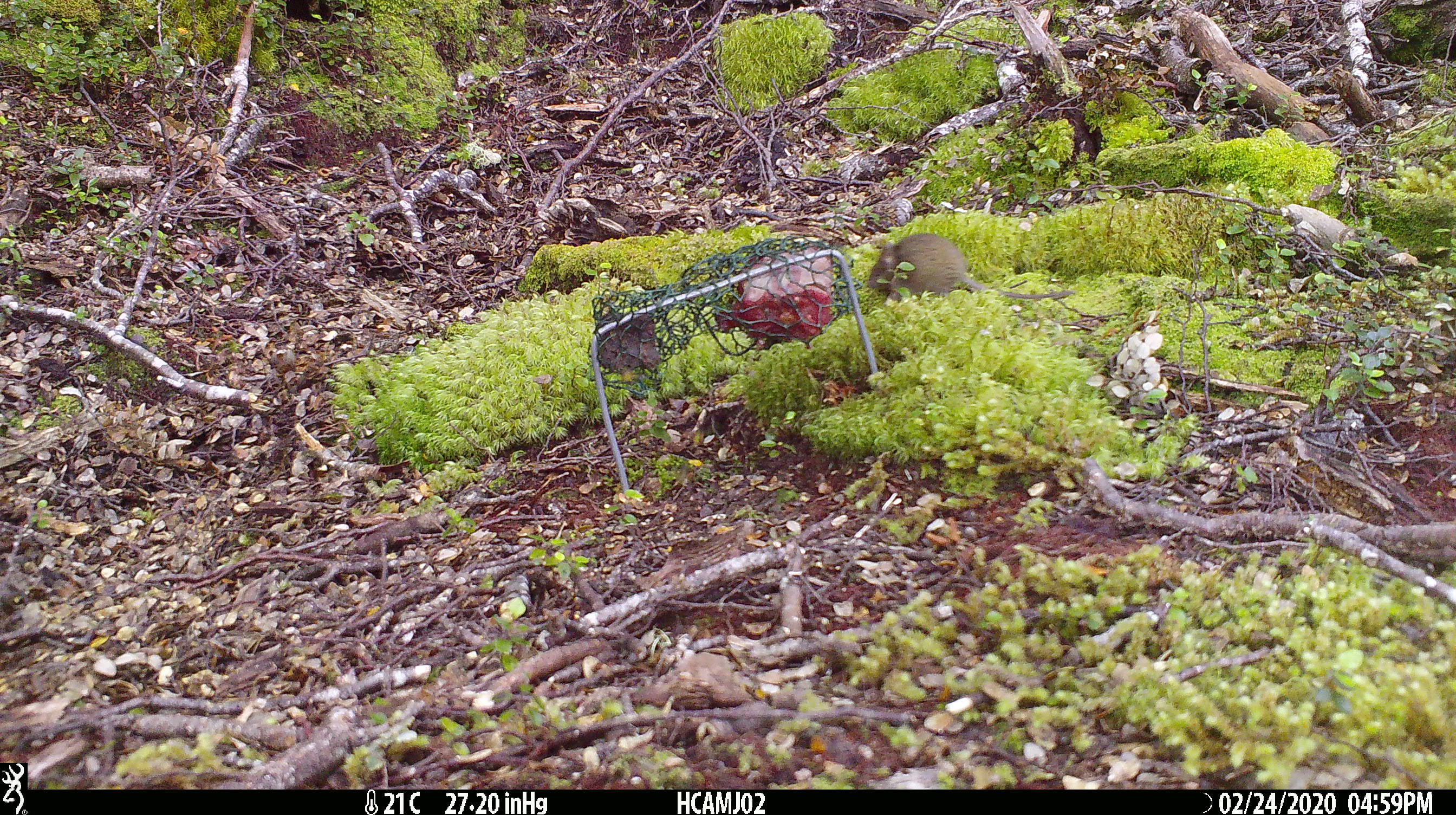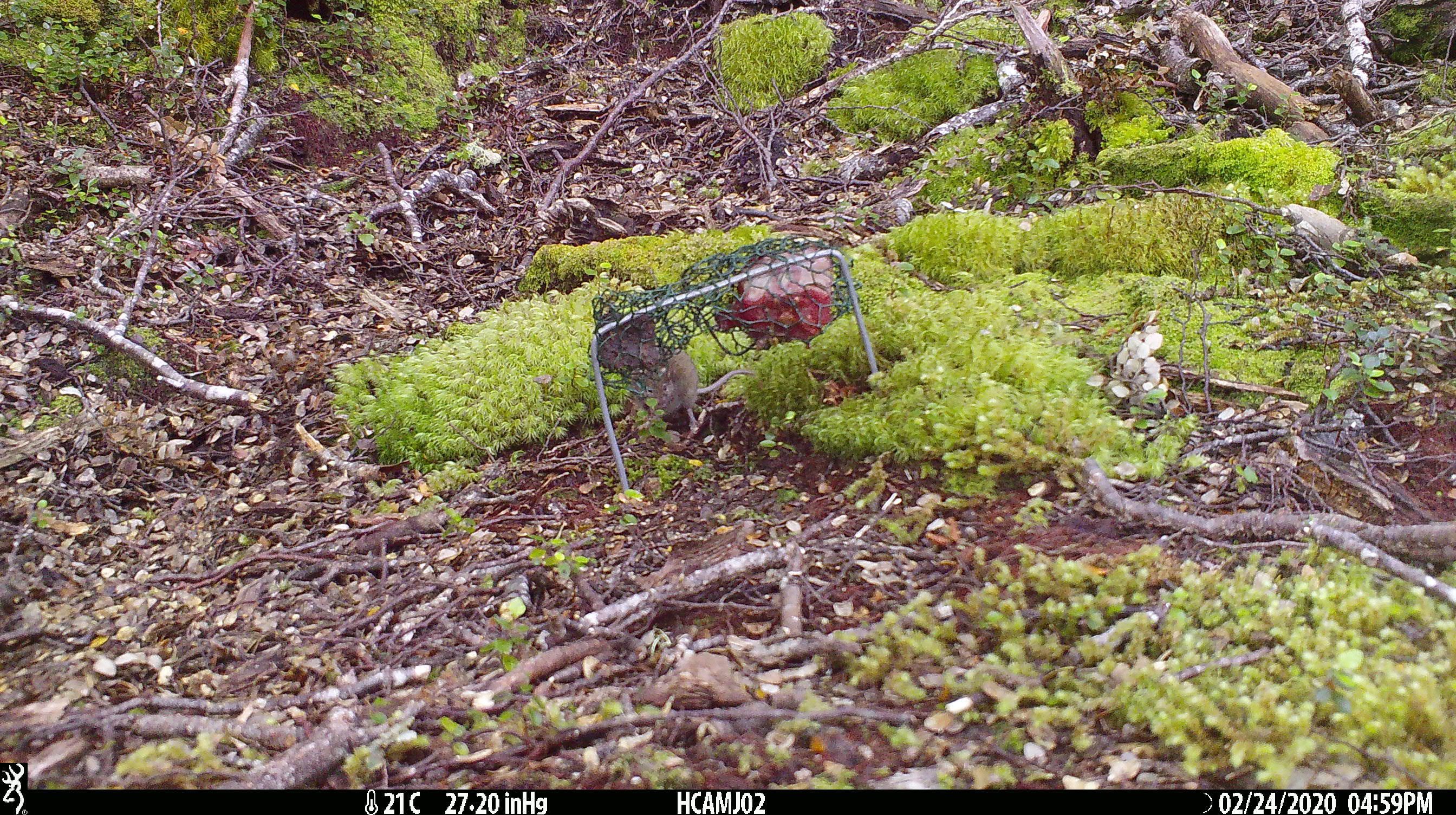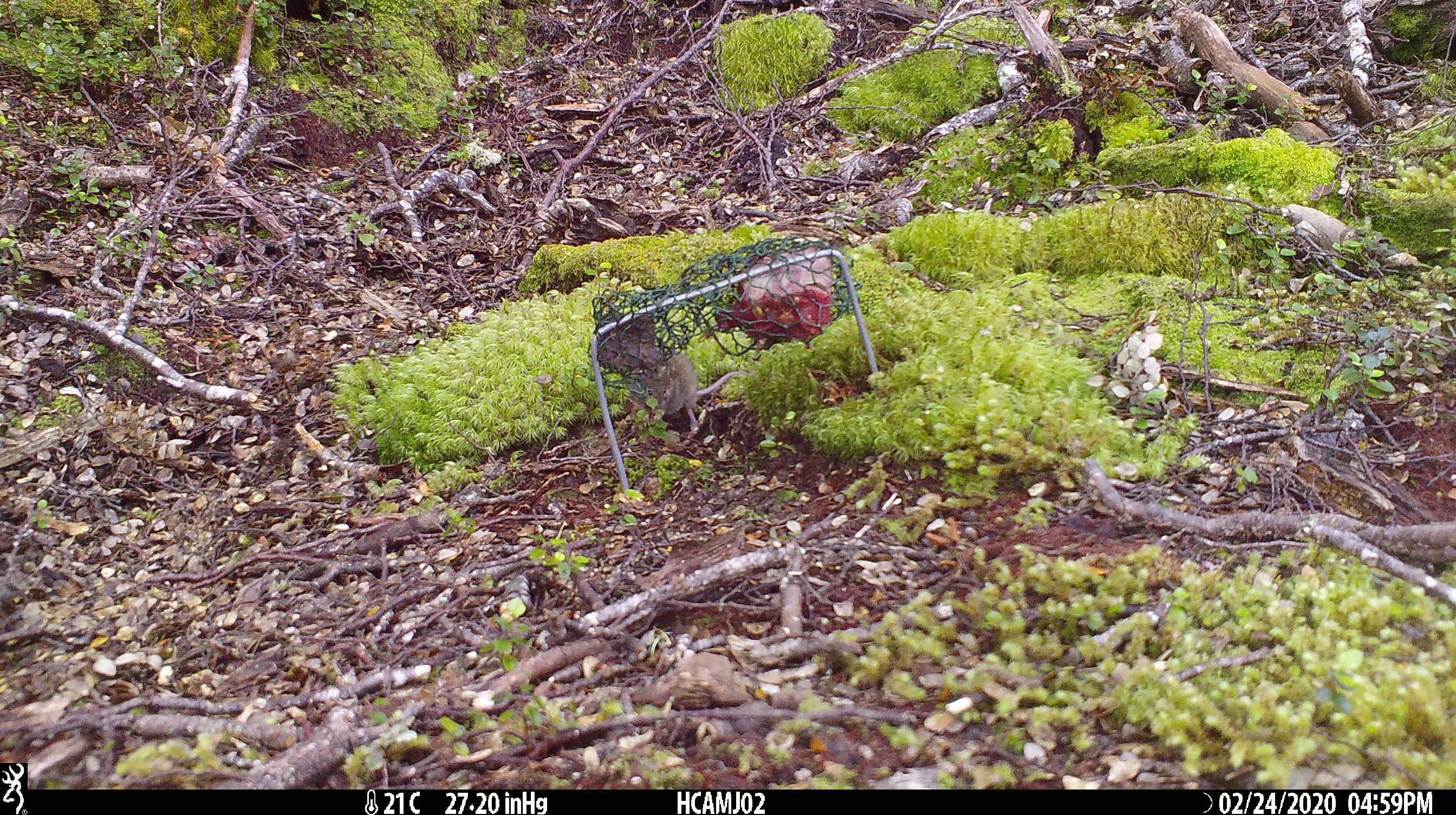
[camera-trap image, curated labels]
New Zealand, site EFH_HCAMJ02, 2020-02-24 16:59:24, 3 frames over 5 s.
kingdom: Animalia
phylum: Chordata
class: Mammalia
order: Rodentia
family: Muridae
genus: Mus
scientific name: Mus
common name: mouse